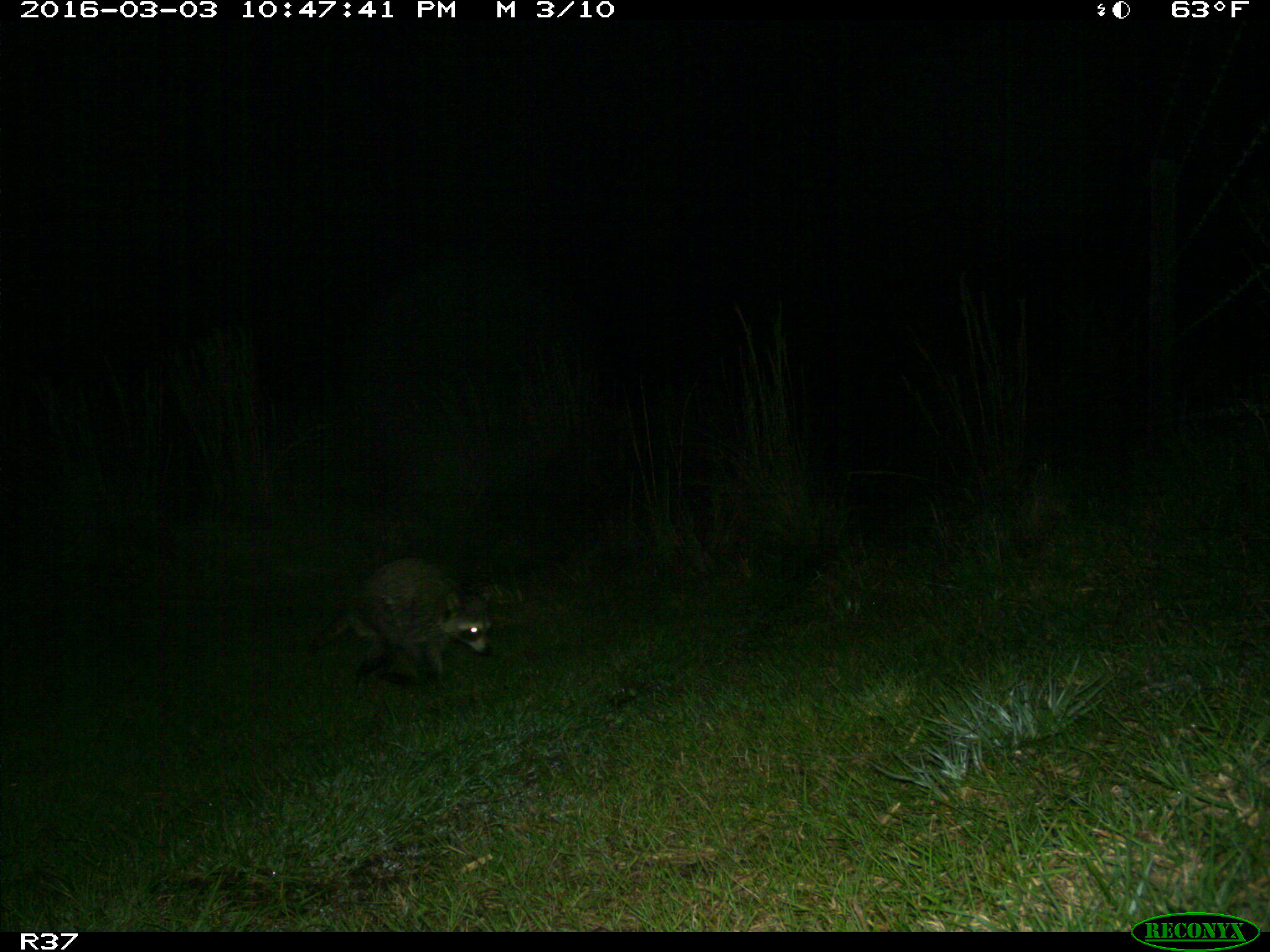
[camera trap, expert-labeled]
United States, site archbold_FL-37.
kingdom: Animalia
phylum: Chordata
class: Mammalia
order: Carnivora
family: Procyonidae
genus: Procyon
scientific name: Procyon lotor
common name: common raccoon